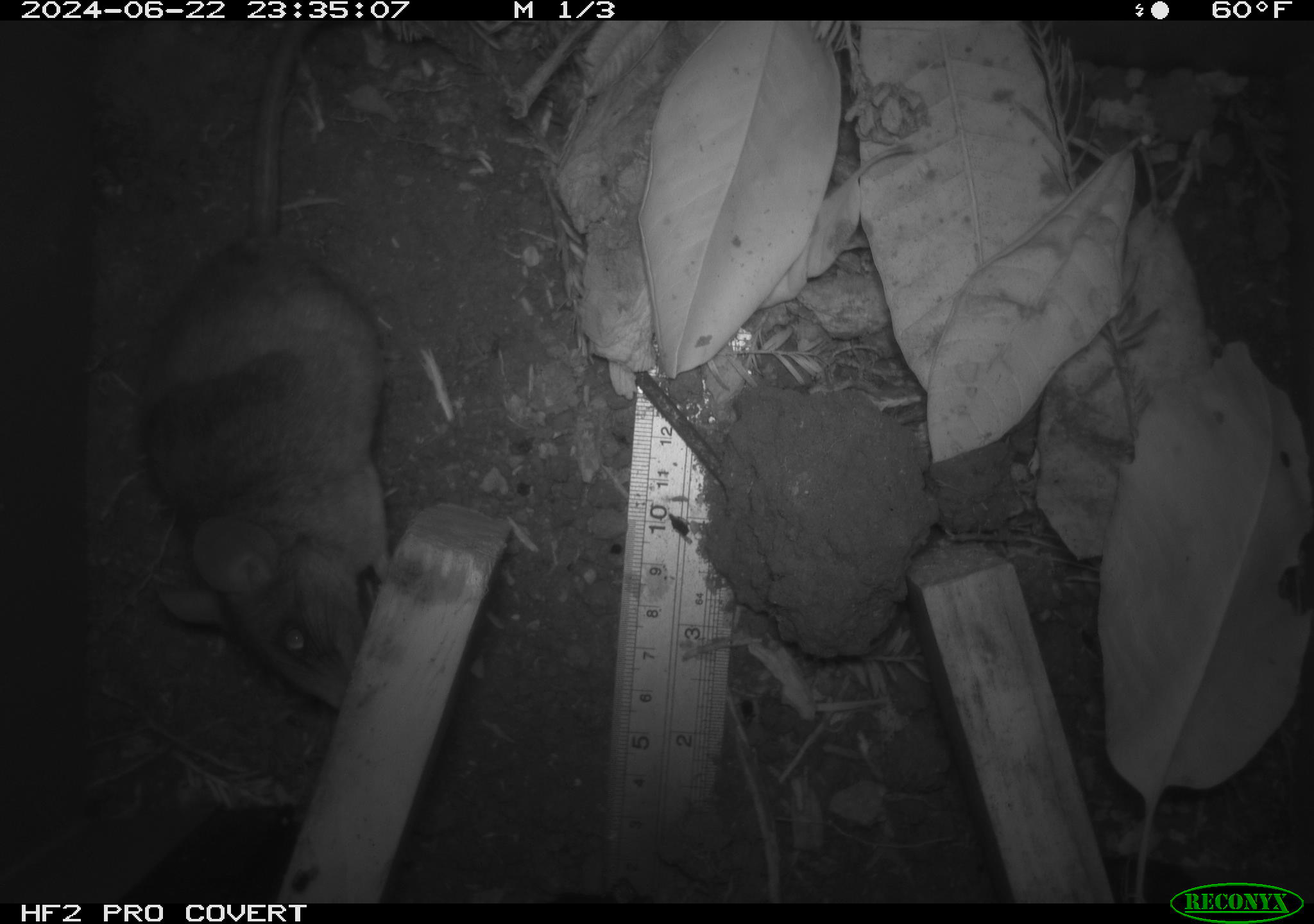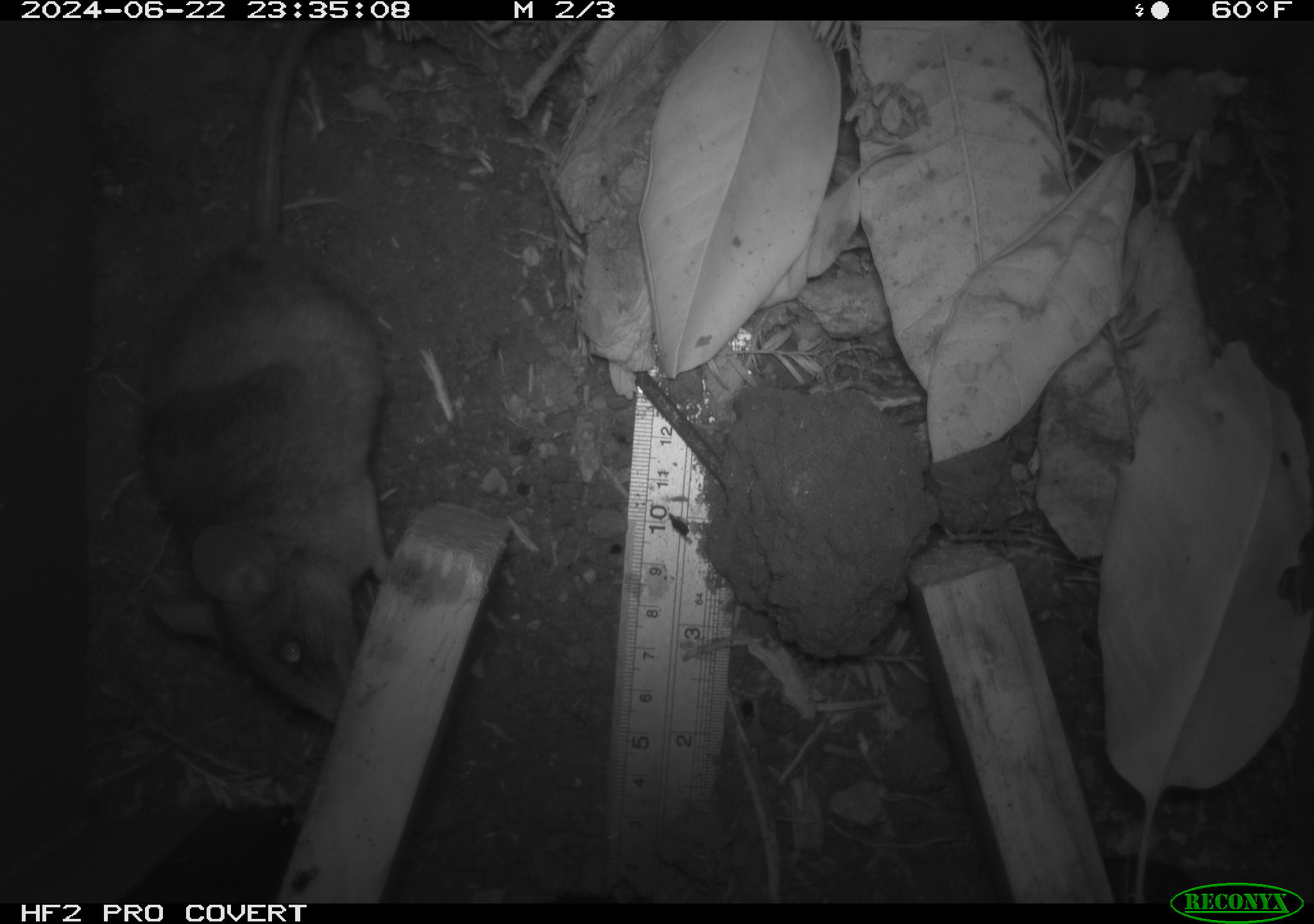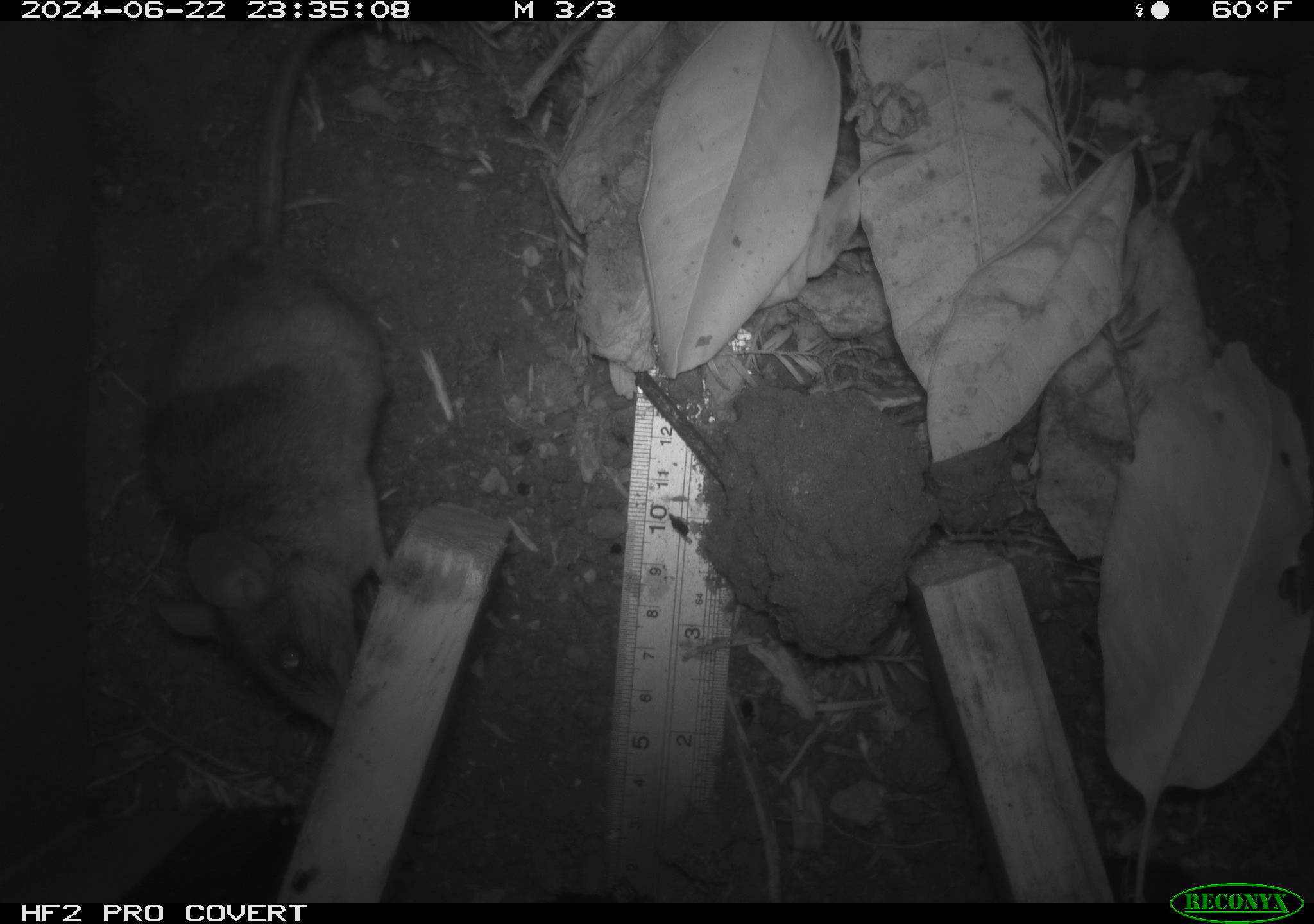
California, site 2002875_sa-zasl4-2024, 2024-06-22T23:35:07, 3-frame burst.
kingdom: Animalia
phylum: Chordata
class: Mammalia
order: Rodentia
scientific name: Rodentia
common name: rodent